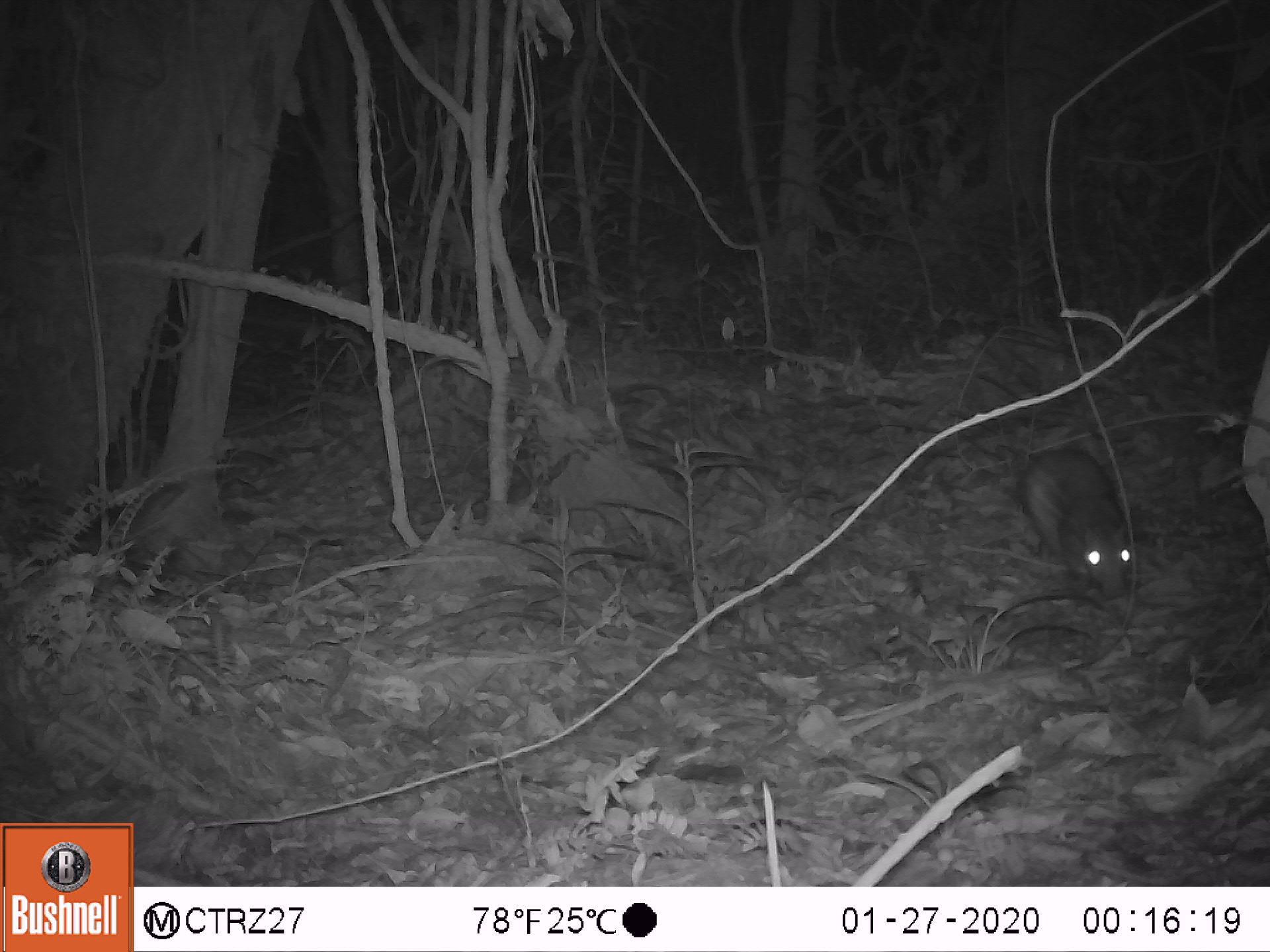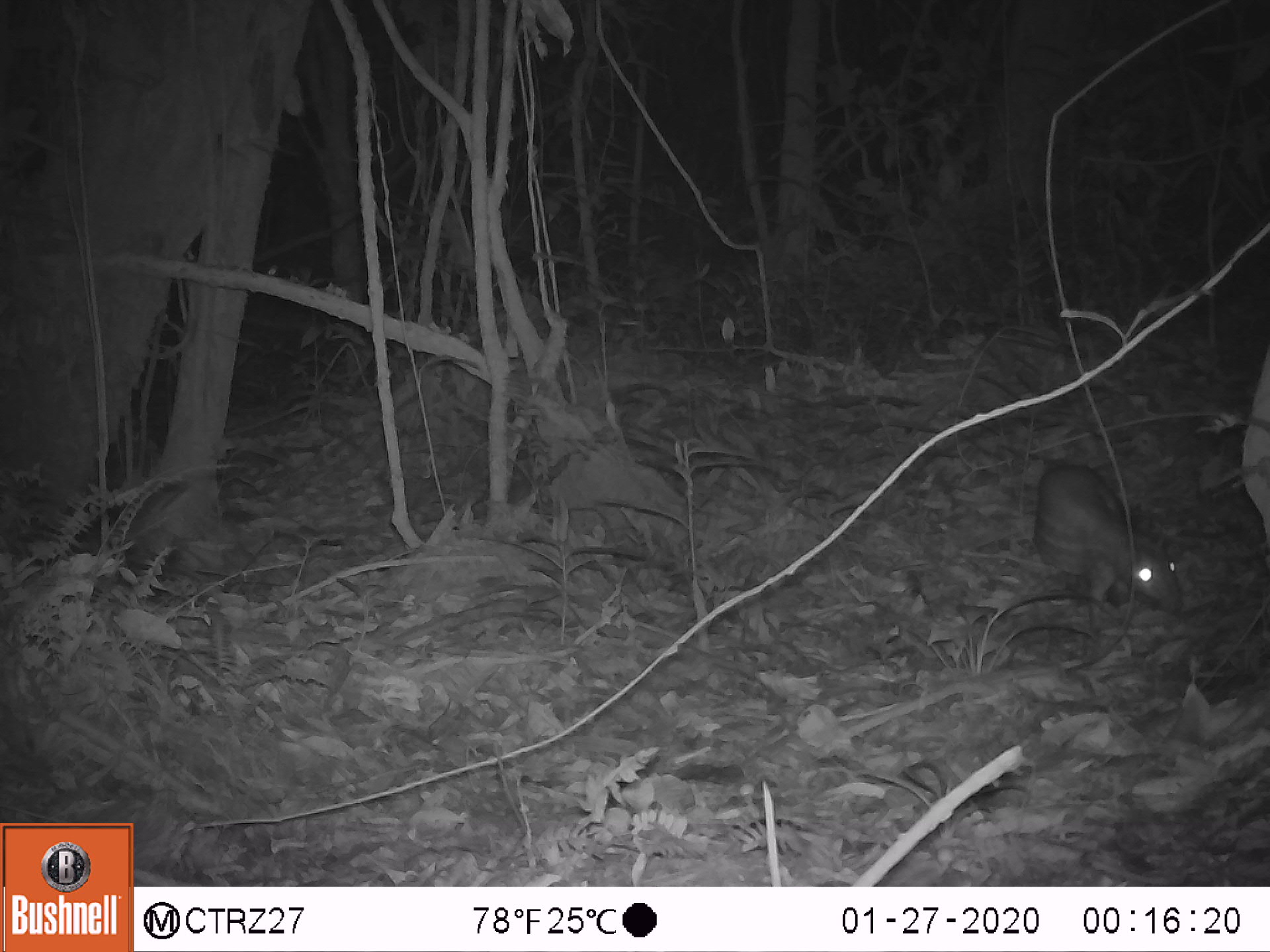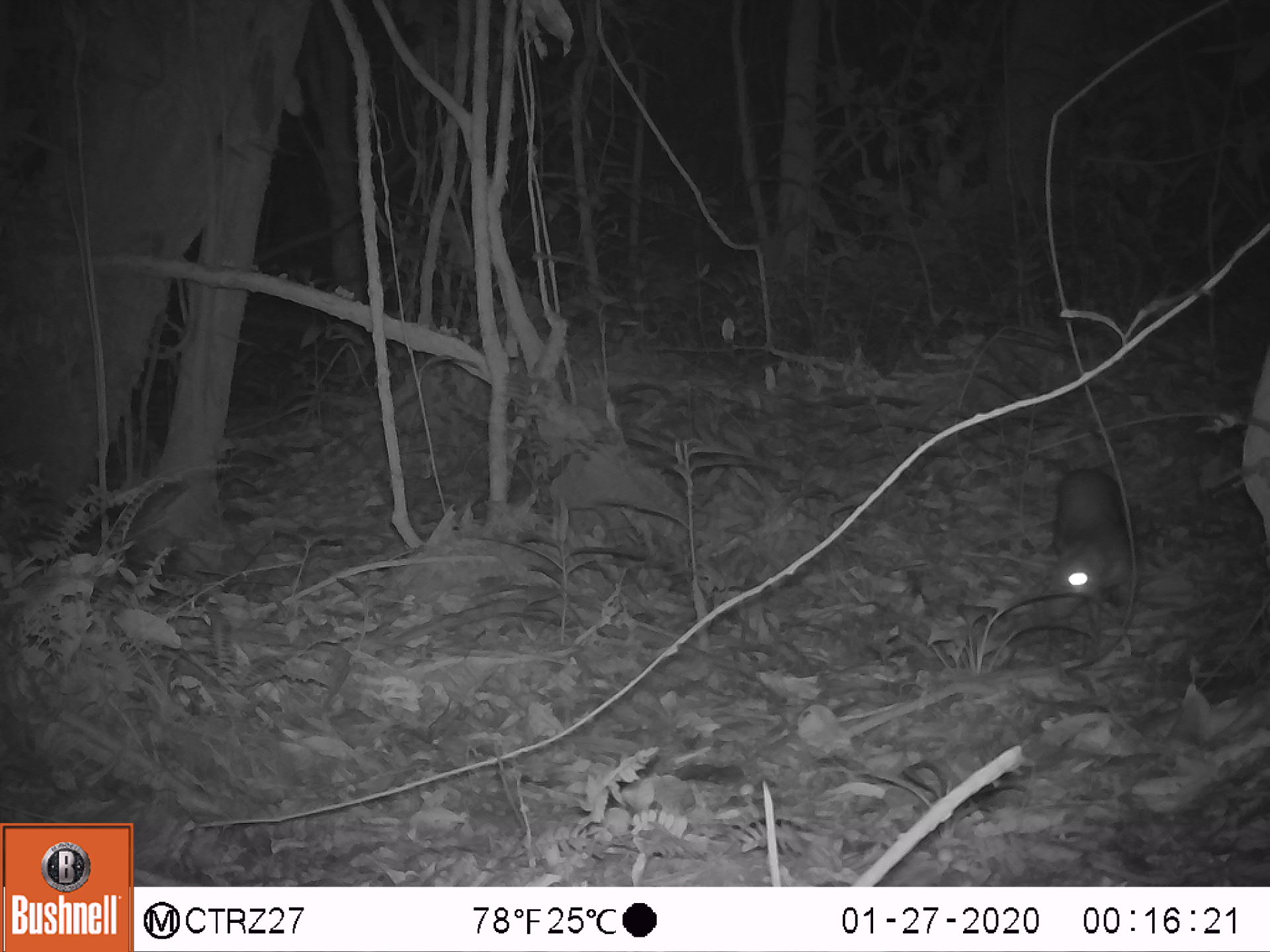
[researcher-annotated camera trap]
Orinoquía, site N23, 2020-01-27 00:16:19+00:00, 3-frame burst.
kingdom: Animalia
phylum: Chordata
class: Mammalia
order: Rodentia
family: Cuniculidae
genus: Cuniculus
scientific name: Cuniculus paca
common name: spotted paca